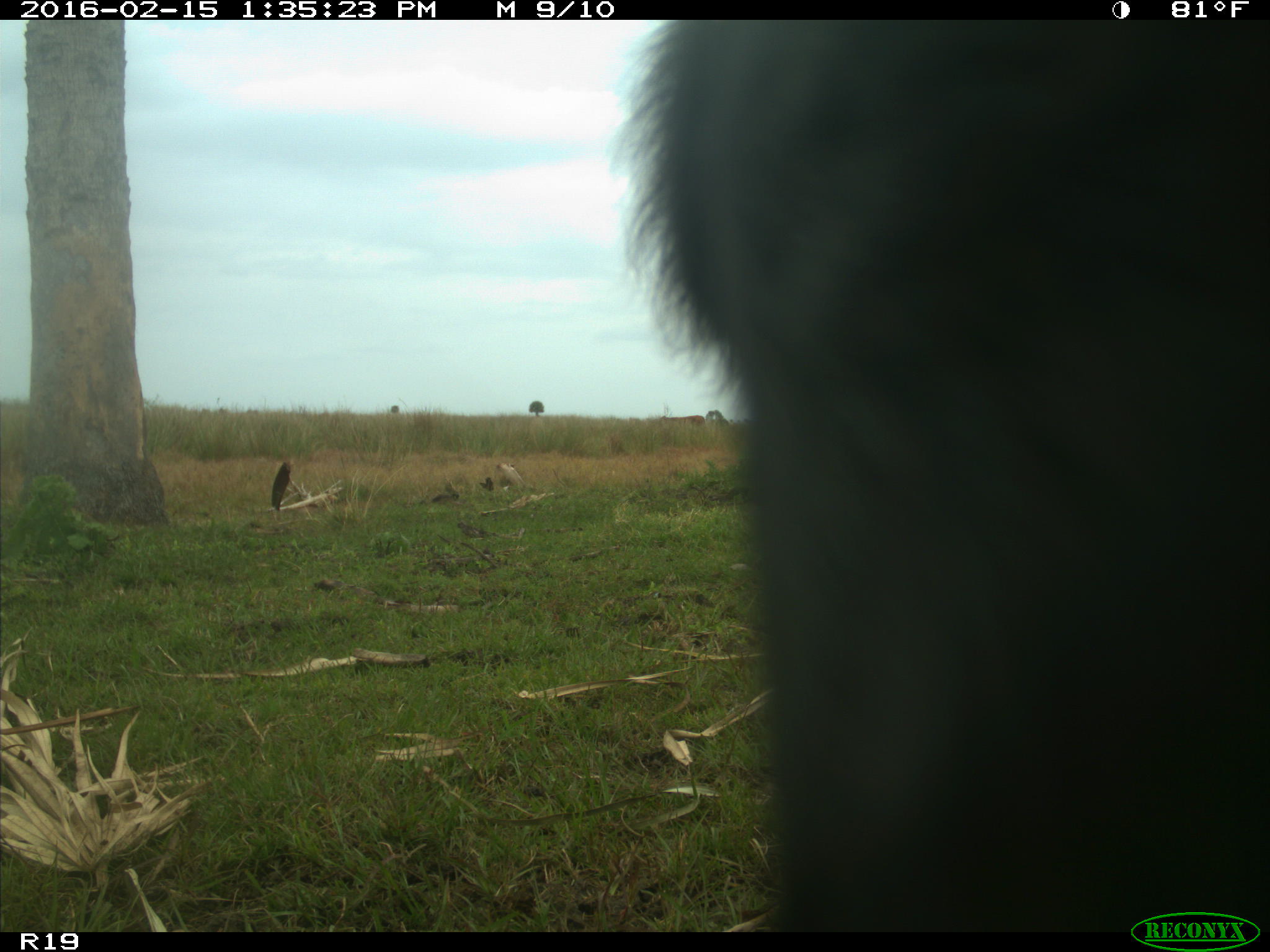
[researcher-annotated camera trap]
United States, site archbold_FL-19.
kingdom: Animalia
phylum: Chordata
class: Mammalia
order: Artiodactyla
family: Bovidae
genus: Bos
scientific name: Bos taurus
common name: domestic cow